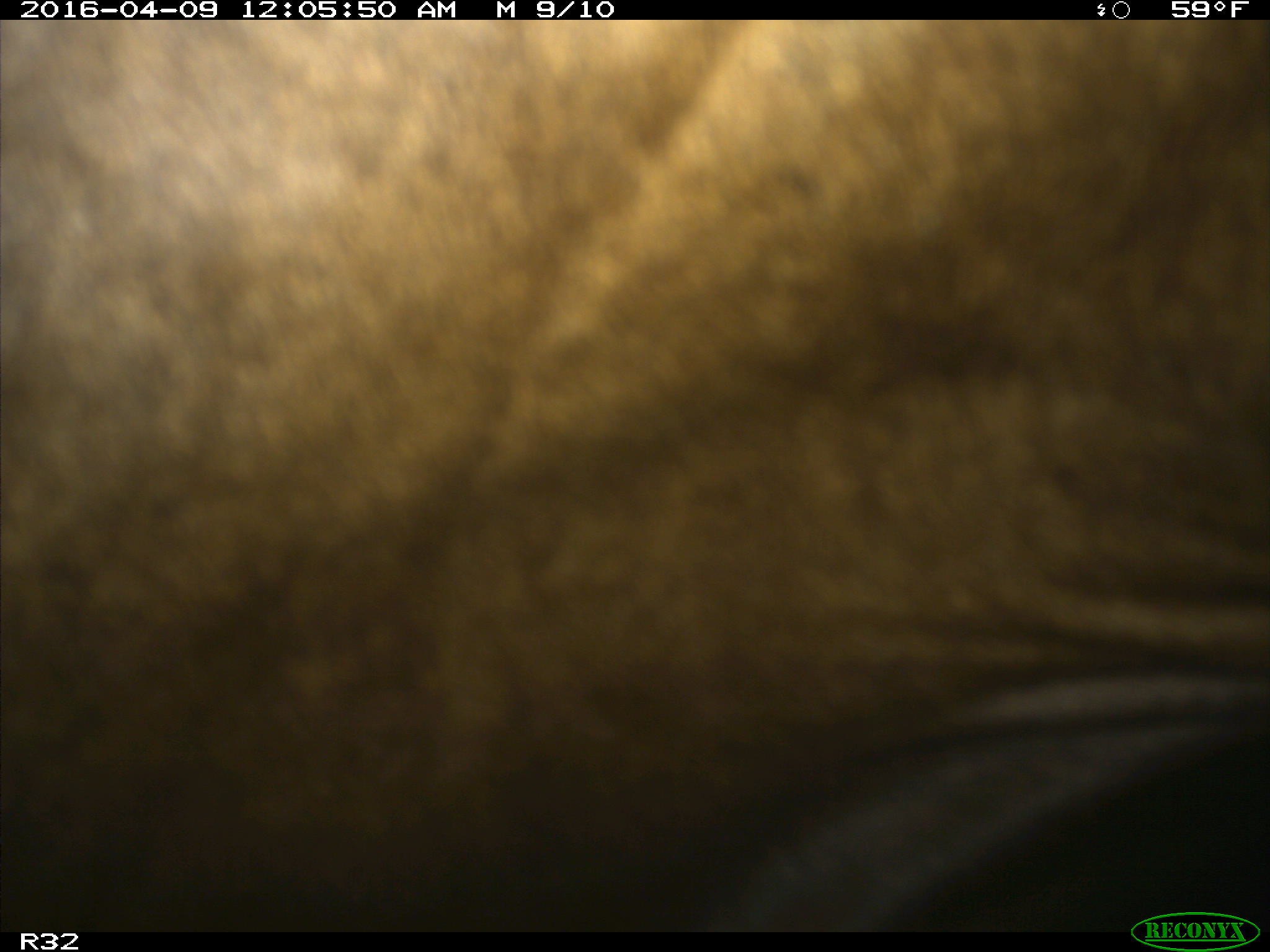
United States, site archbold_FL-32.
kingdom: Animalia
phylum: Chordata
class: Mammalia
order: Artiodactyla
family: Bovidae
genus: Bos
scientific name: Bos taurus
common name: domestic cow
Bos taurus (domestic cow).